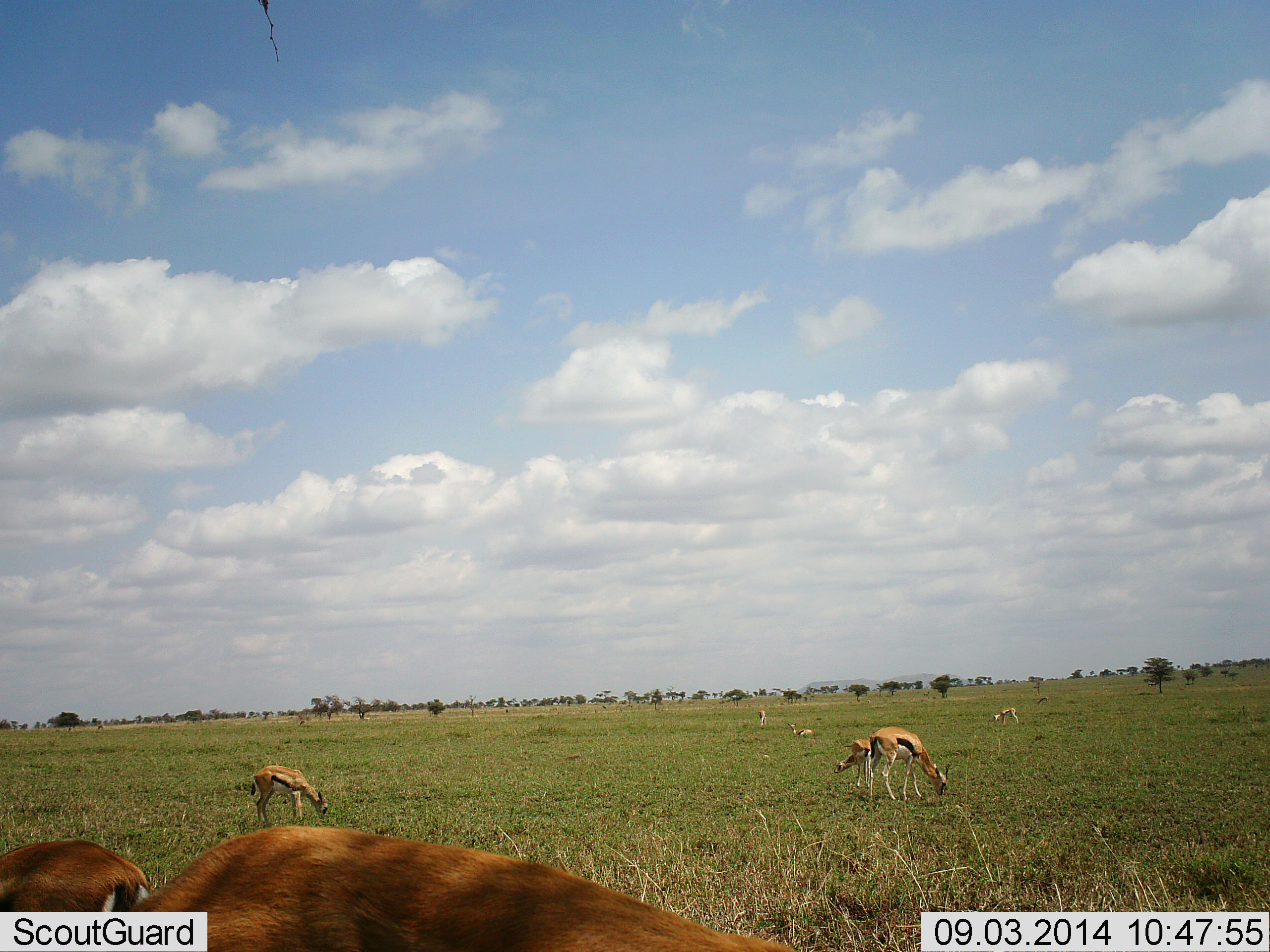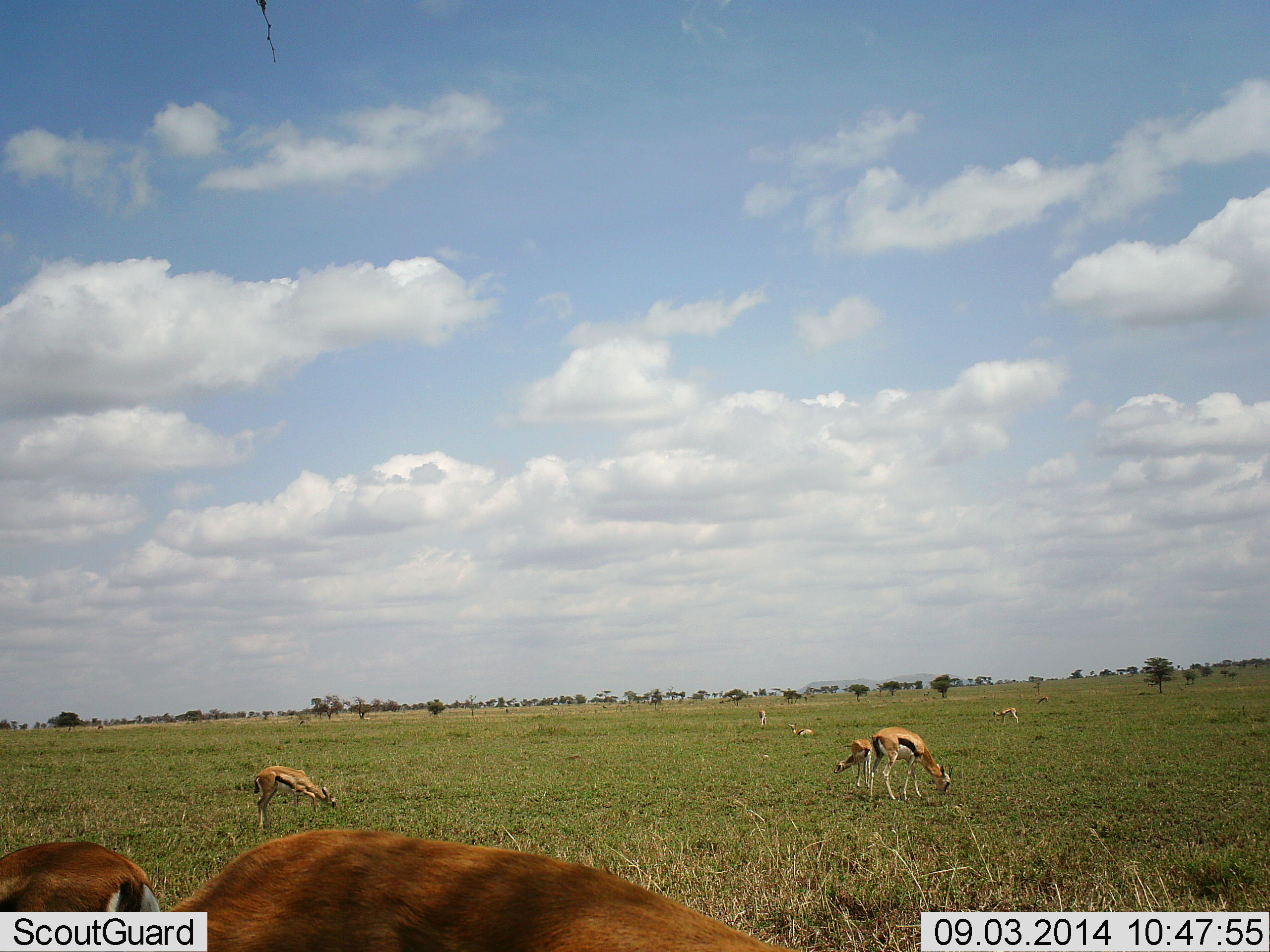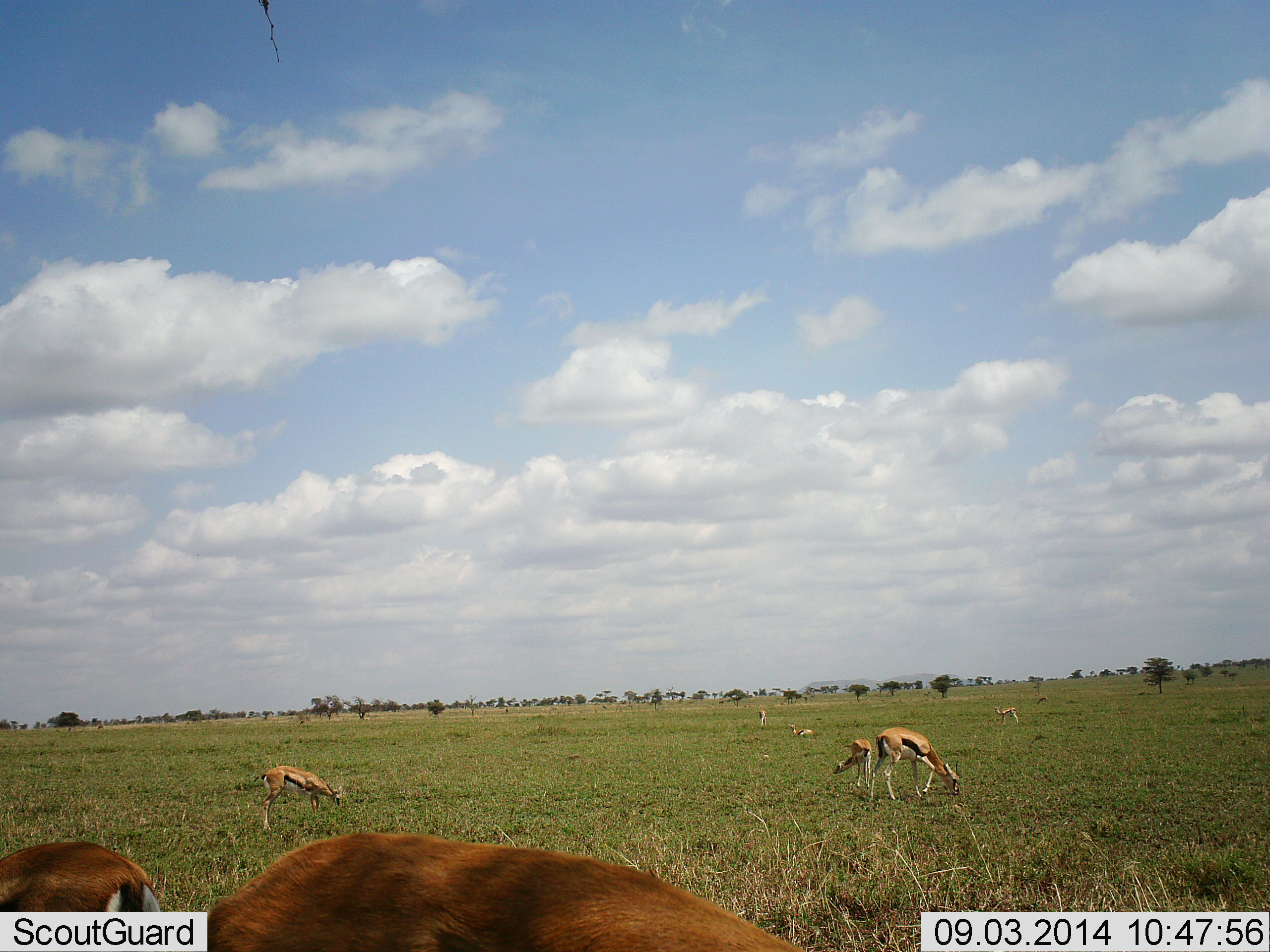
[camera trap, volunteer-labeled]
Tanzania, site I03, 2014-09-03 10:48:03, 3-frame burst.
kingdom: Animalia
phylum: Chordata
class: Mammalia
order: Artiodactyla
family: Bovidae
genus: Eudorcas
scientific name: Eudorcas thomsonii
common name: thomson's gazelle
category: gazellethomsons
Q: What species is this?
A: Gazellethomsons (thomson's gazelle) (Eudorcas thomsonii).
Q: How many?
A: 8.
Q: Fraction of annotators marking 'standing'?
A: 40%.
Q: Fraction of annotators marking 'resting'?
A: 40%.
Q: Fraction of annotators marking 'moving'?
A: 20%.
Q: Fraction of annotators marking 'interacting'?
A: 0%.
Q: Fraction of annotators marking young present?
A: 50%.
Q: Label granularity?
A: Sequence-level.